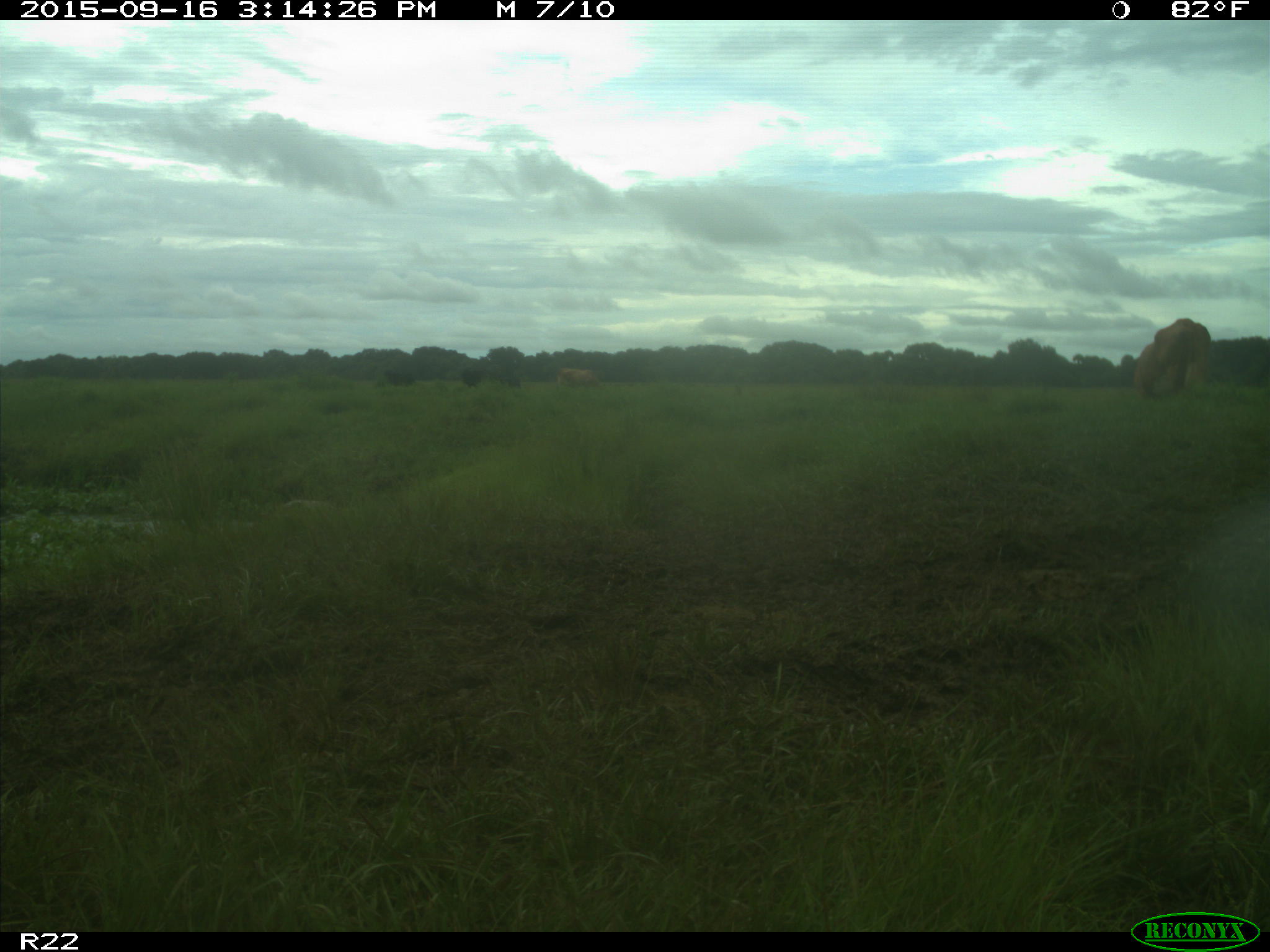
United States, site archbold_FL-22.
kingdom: Animalia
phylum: Chordata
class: Mammalia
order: Artiodactyla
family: Bovidae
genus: Bos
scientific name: Bos taurus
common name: domestic cow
Bos taurus (domestic cow).